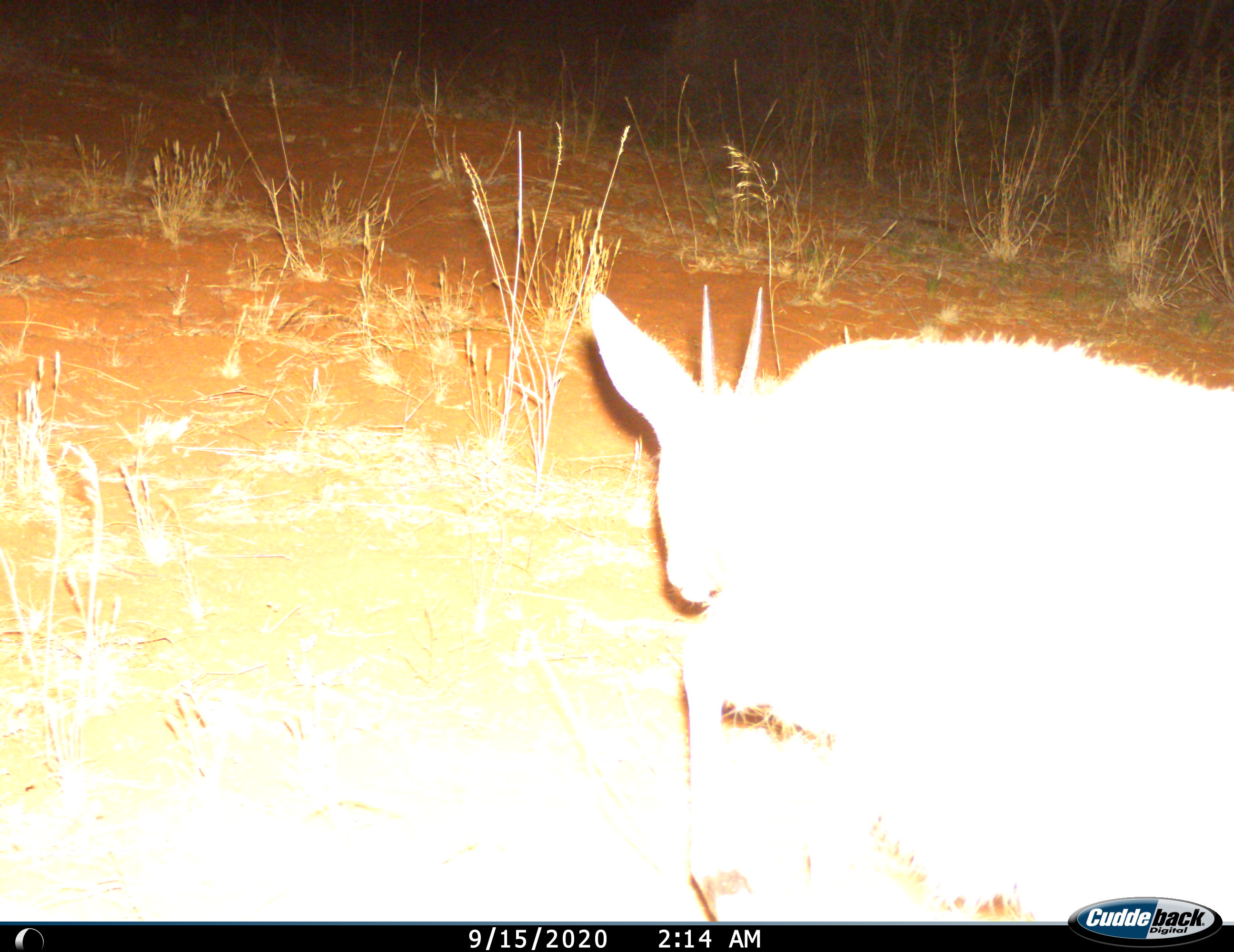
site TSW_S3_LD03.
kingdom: Animalia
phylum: Chordata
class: Mammalia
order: Artiodactyla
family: Bovidae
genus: Sylvicapra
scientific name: Sylvicapra grimmia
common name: common duiker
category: duikercommongrey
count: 1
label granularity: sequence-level